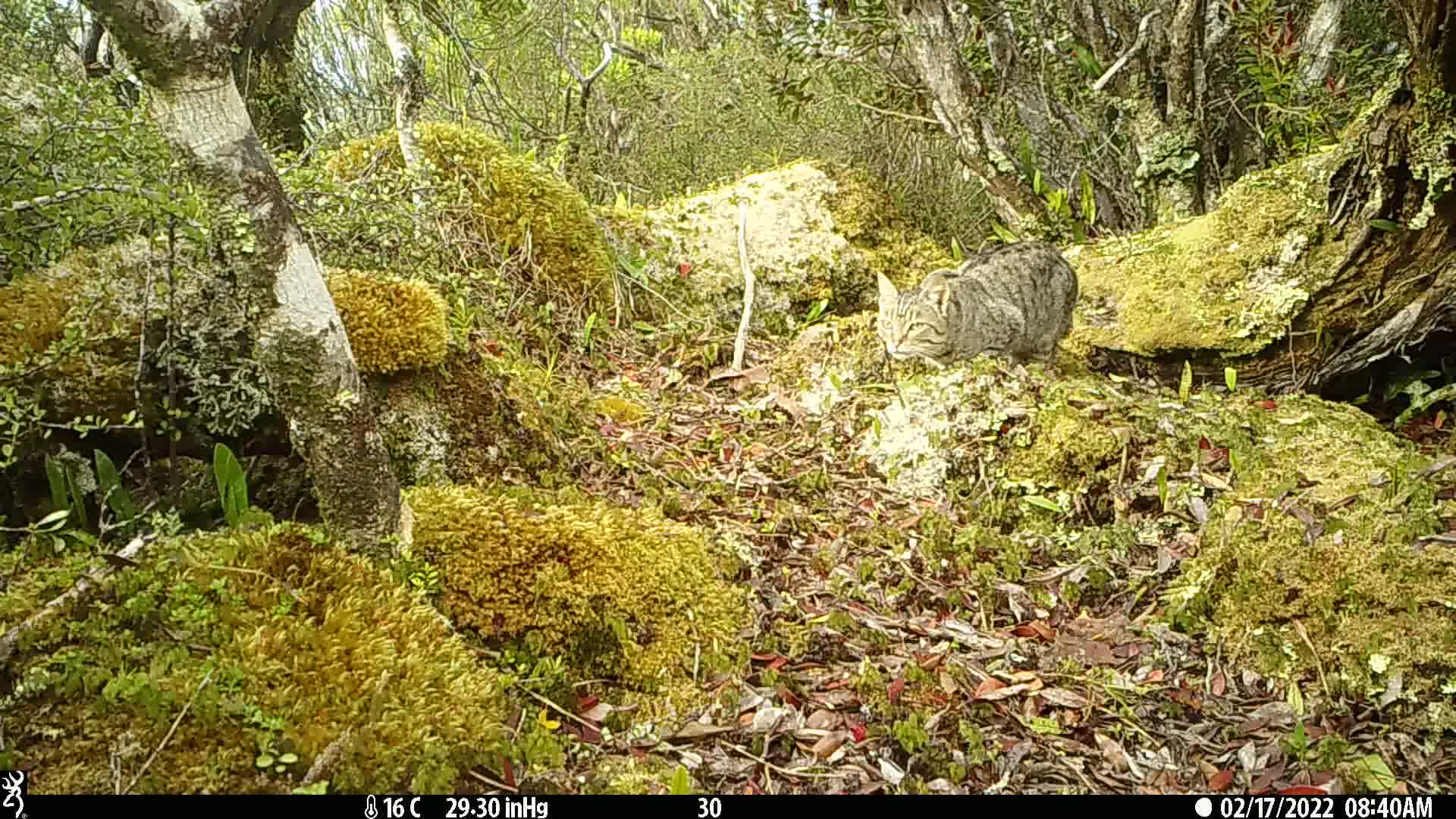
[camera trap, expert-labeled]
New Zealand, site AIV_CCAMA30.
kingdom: Animalia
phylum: Chordata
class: Mammalia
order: Carnivora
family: Felidae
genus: Felis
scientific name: Felis catus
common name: domestic cat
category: cat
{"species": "cat (domestic cat) (Felis catus)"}